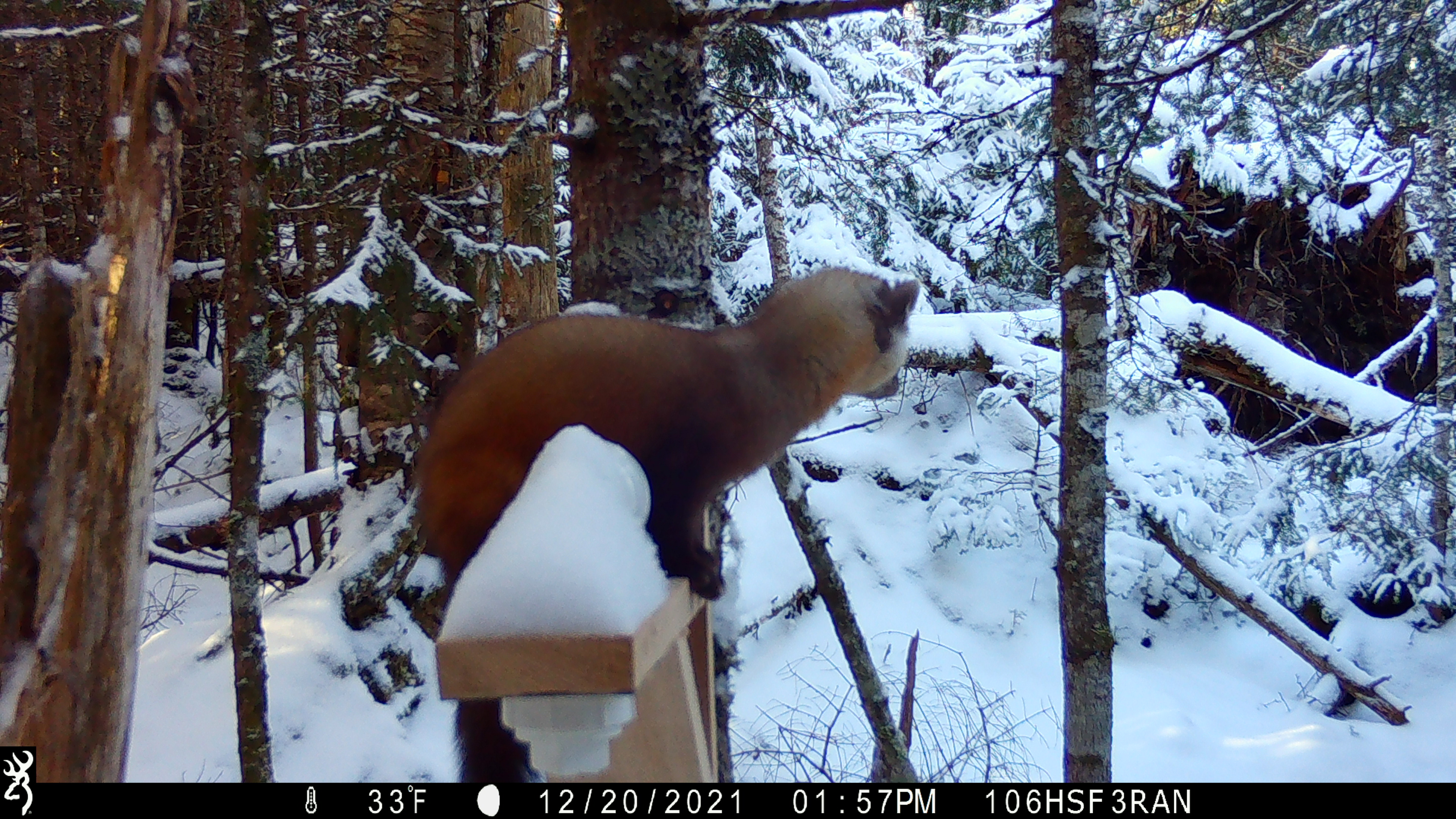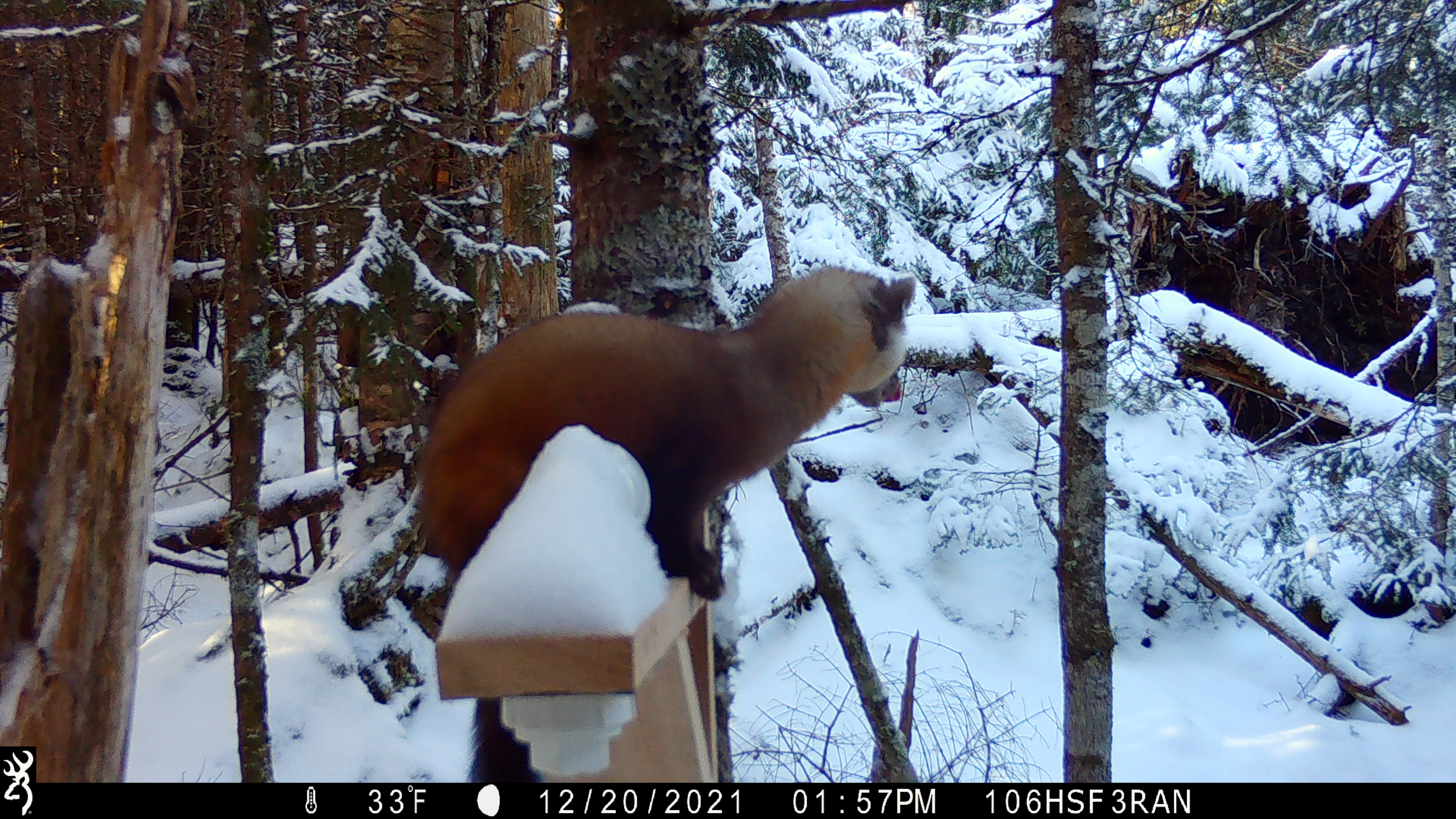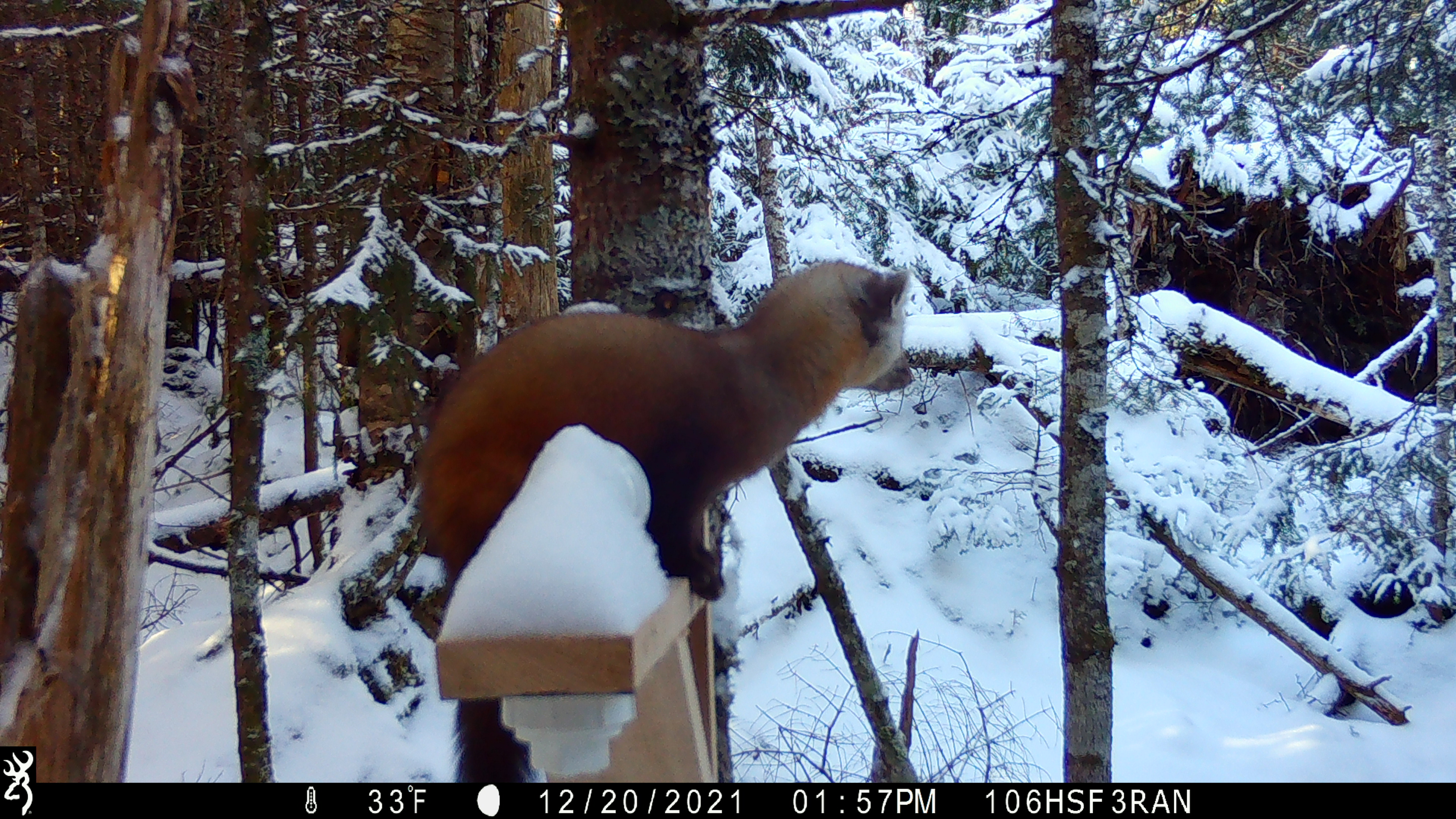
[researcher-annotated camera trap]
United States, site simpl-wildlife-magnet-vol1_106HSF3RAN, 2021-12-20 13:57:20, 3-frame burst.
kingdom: Animalia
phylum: Chordata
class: Mammalia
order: Carnivora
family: Mustelidae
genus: Martes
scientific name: Martes americana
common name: american marten